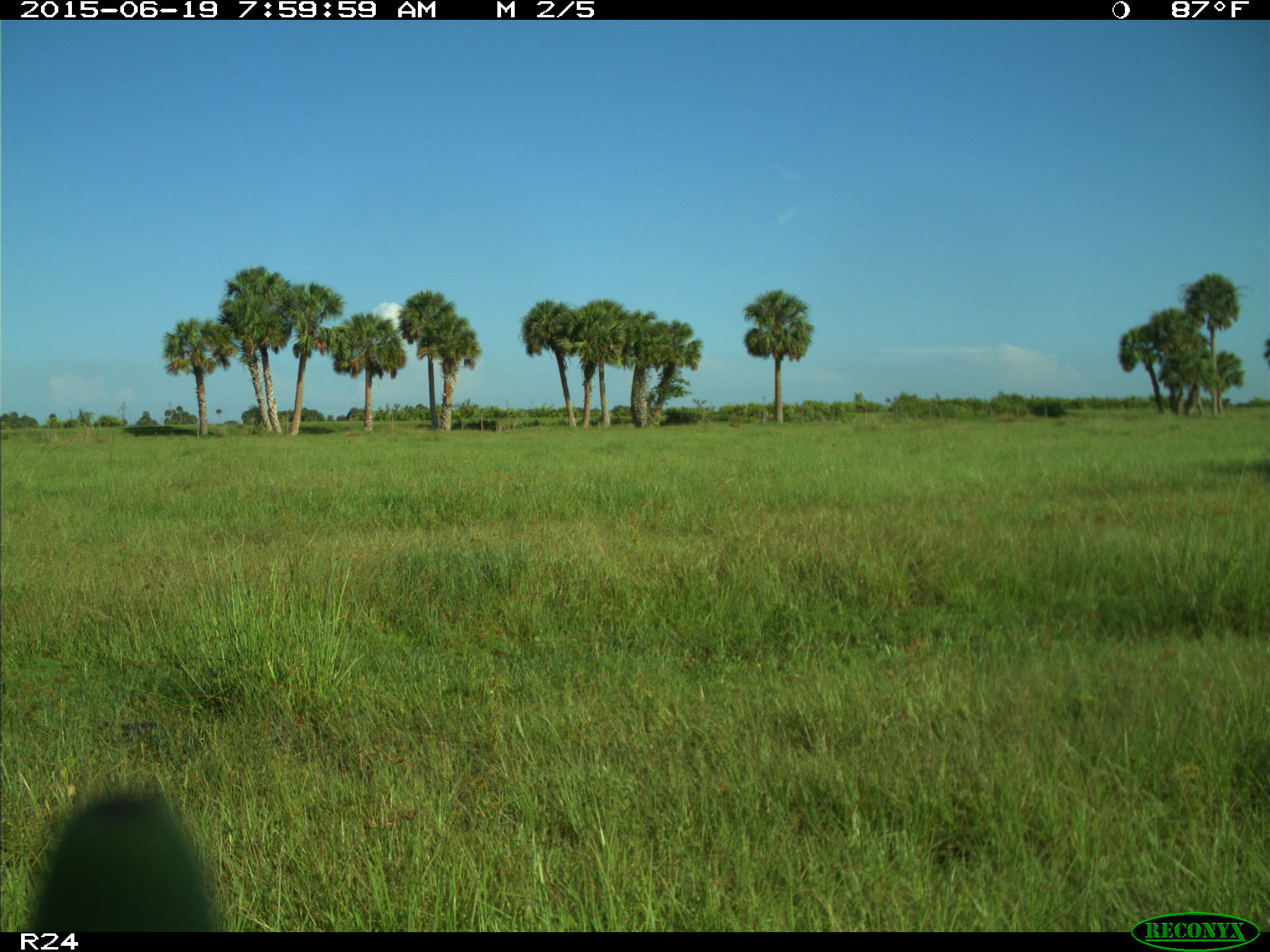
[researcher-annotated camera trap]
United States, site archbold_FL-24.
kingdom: Animalia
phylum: Chordata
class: Mammalia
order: Artiodactyla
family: Bovidae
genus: Bos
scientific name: Bos taurus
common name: domestic cow